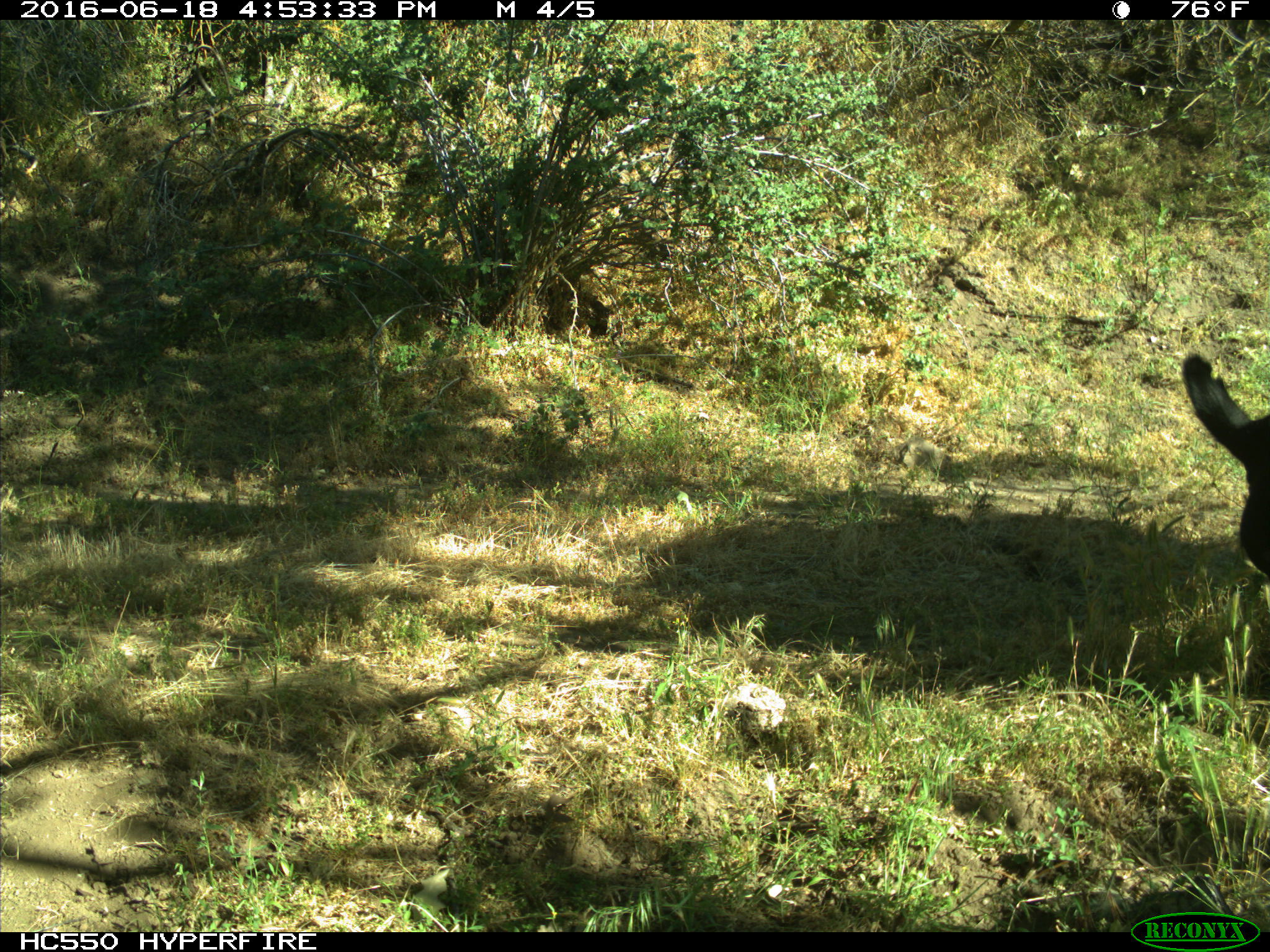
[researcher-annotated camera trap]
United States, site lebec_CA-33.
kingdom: Animalia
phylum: Chordata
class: Mammalia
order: Artiodactyla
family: Bovidae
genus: Bos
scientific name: Bos taurus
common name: domestic cow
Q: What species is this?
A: Bos taurus (domestic cow).